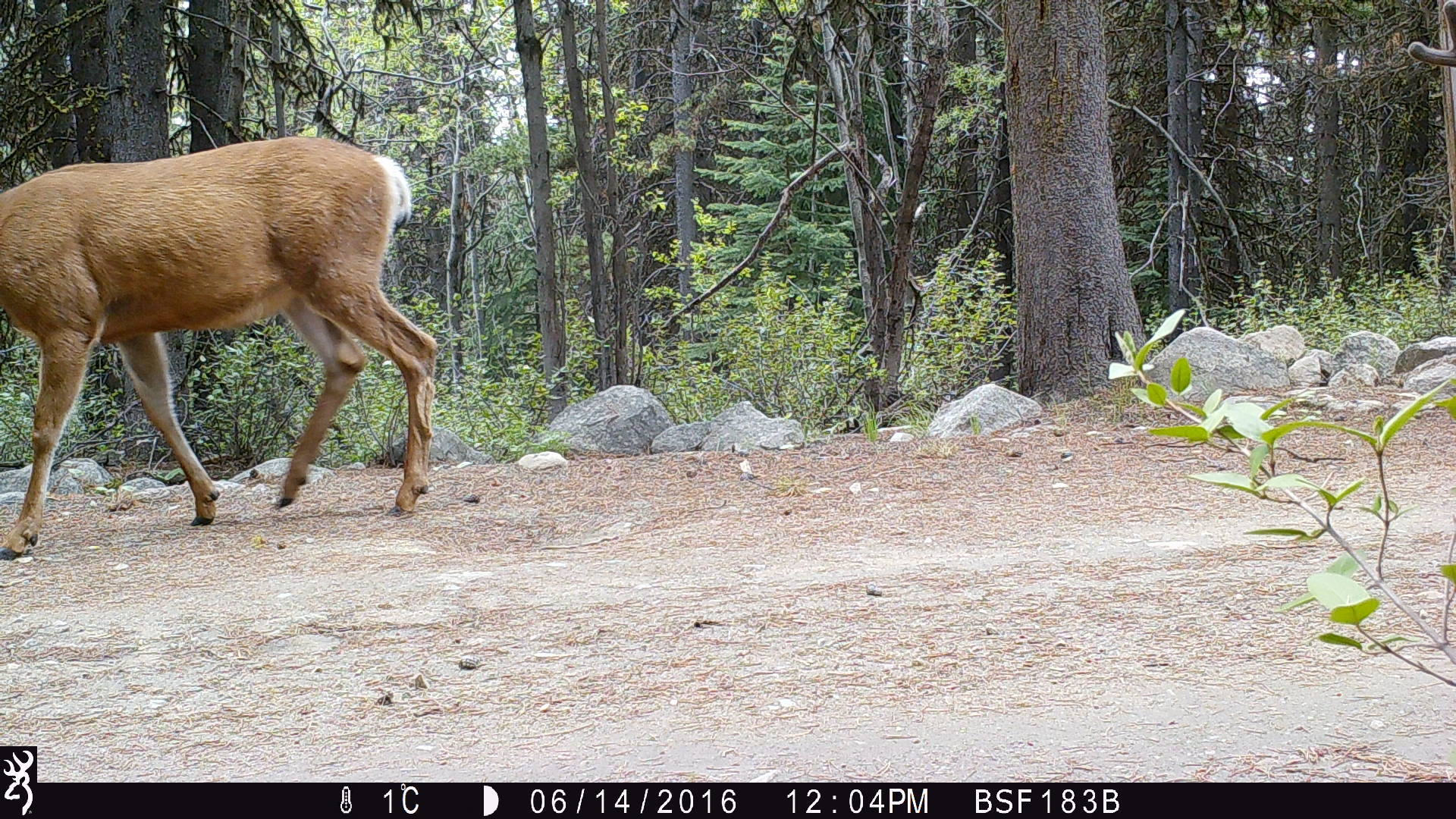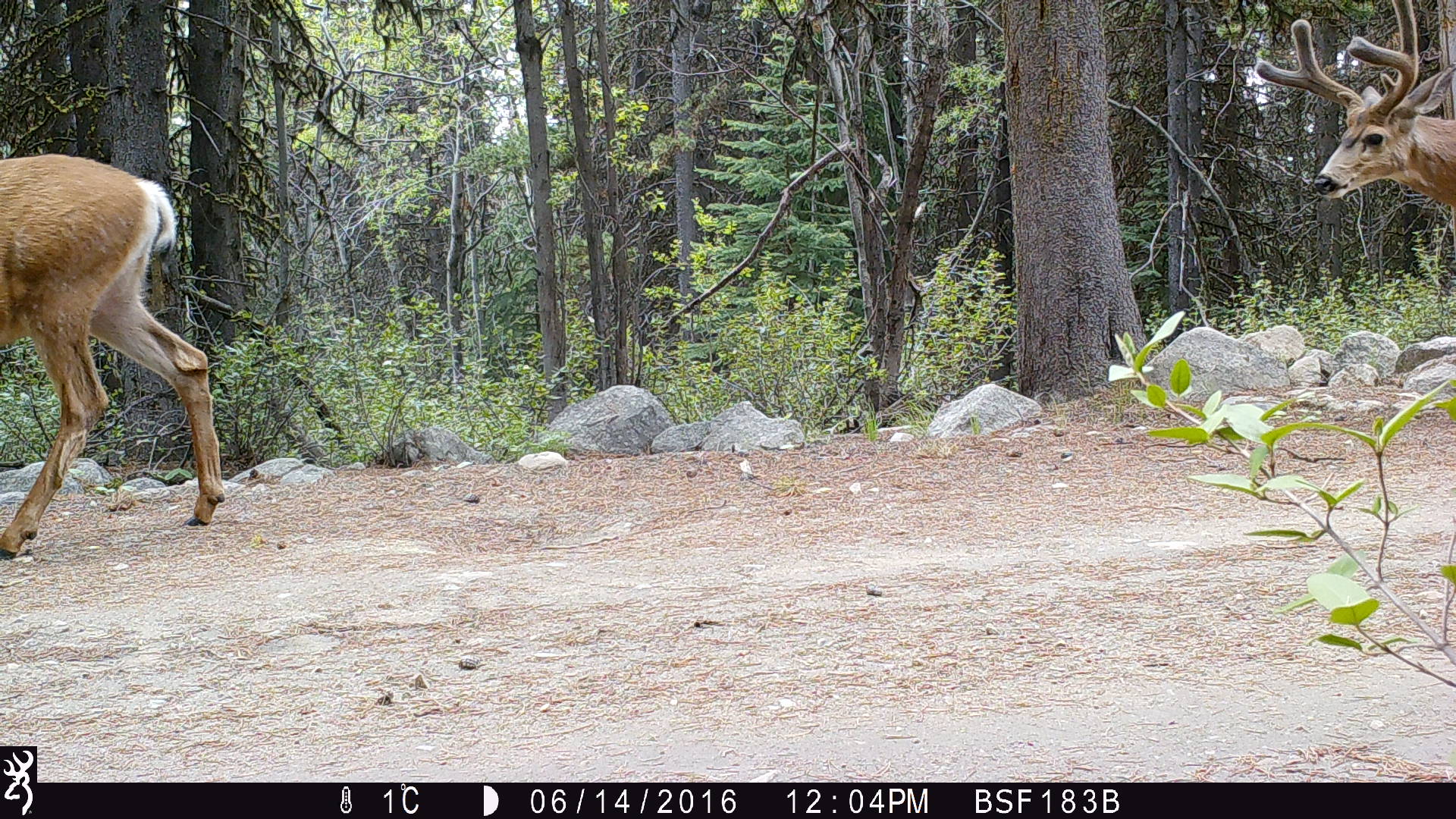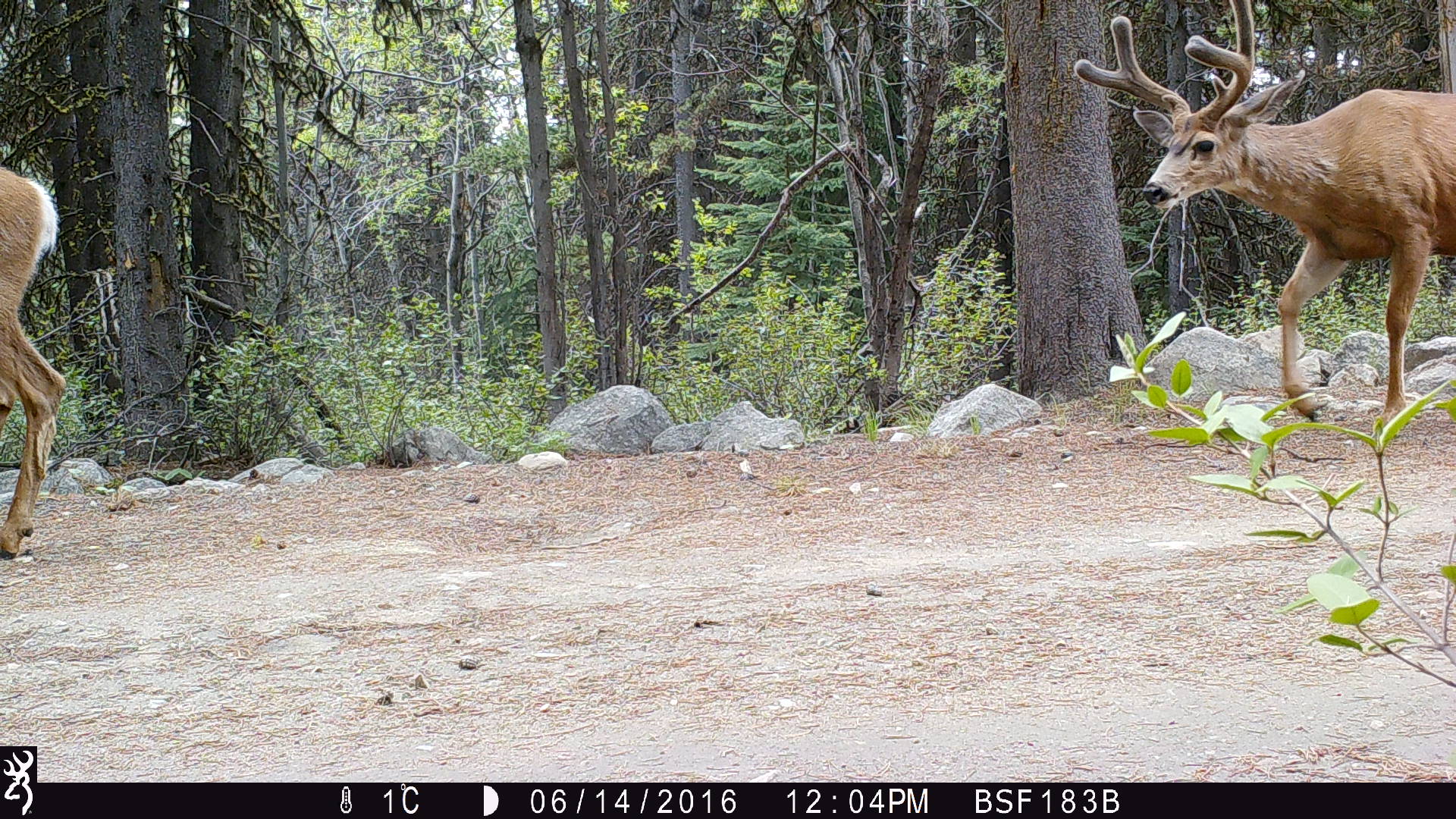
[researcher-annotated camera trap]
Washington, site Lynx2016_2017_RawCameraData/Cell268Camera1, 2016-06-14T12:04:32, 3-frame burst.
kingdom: Animalia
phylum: Chordata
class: Mammalia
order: Artiodactyla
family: Cervidae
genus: Odocoileus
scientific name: Odocoileus hemionus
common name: mule deer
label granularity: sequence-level